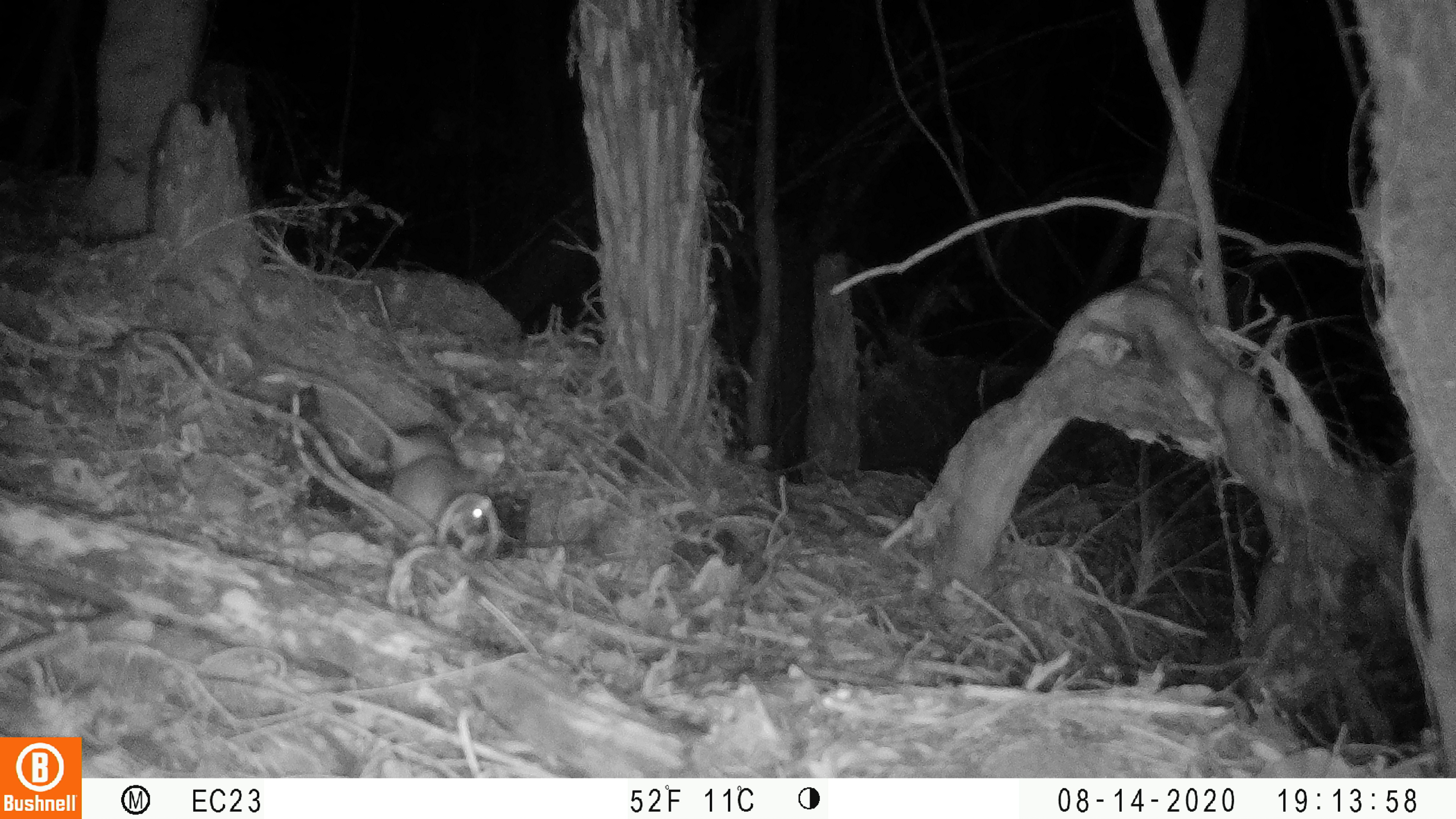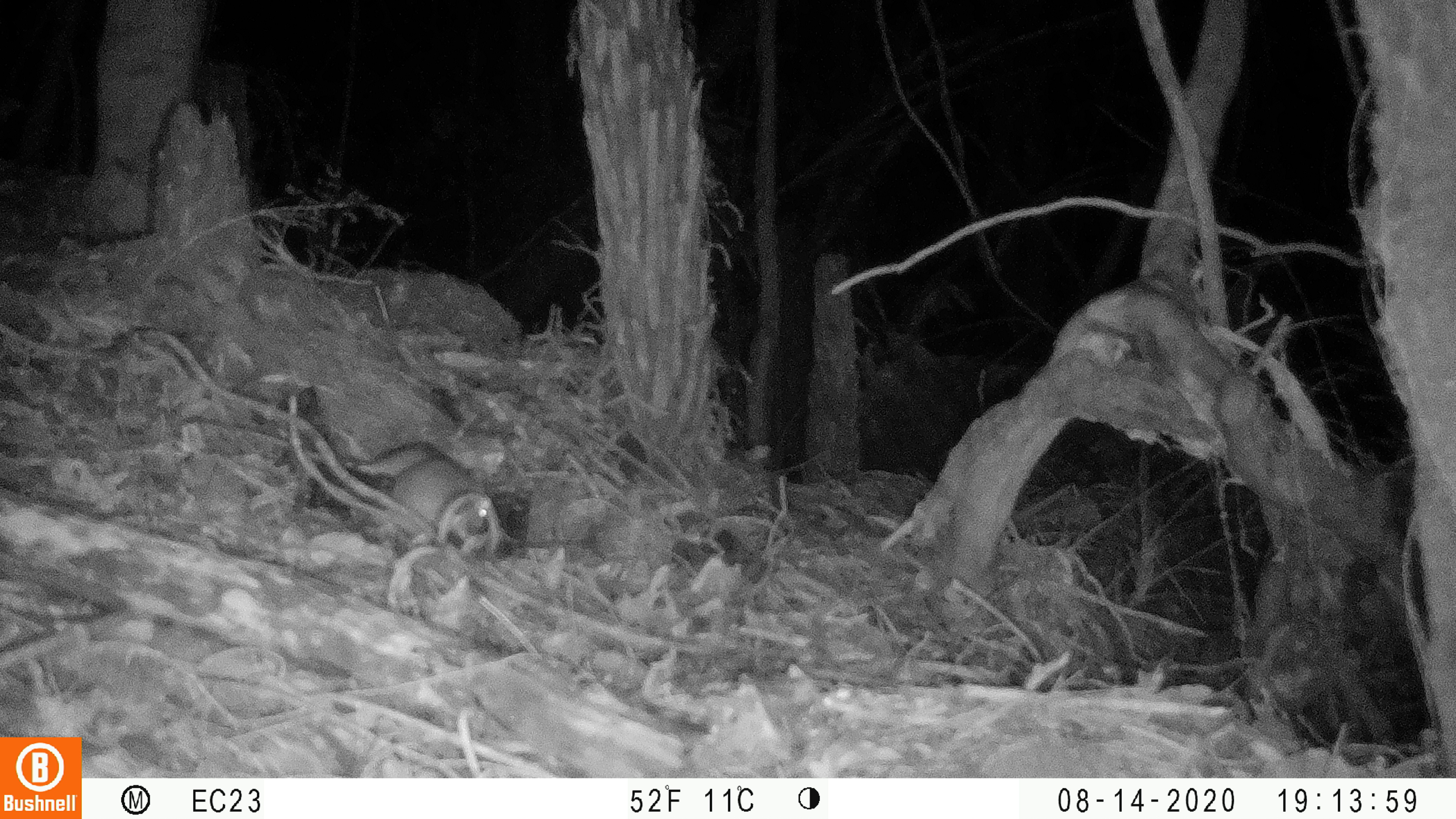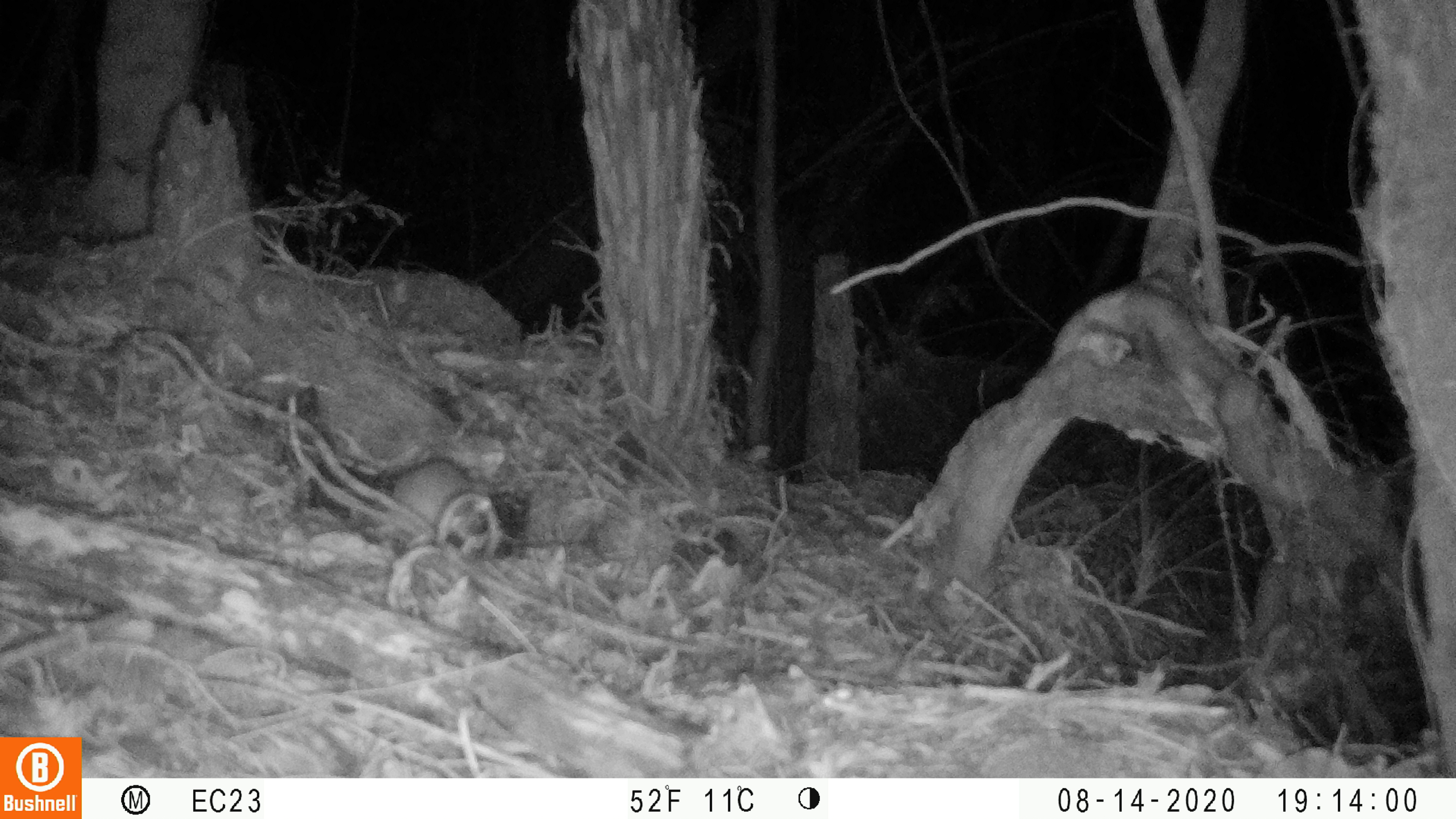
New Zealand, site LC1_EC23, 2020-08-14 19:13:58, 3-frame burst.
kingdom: Animalia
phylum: Chordata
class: Mammalia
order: Rodentia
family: Muridae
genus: Rattus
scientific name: Rattus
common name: rat